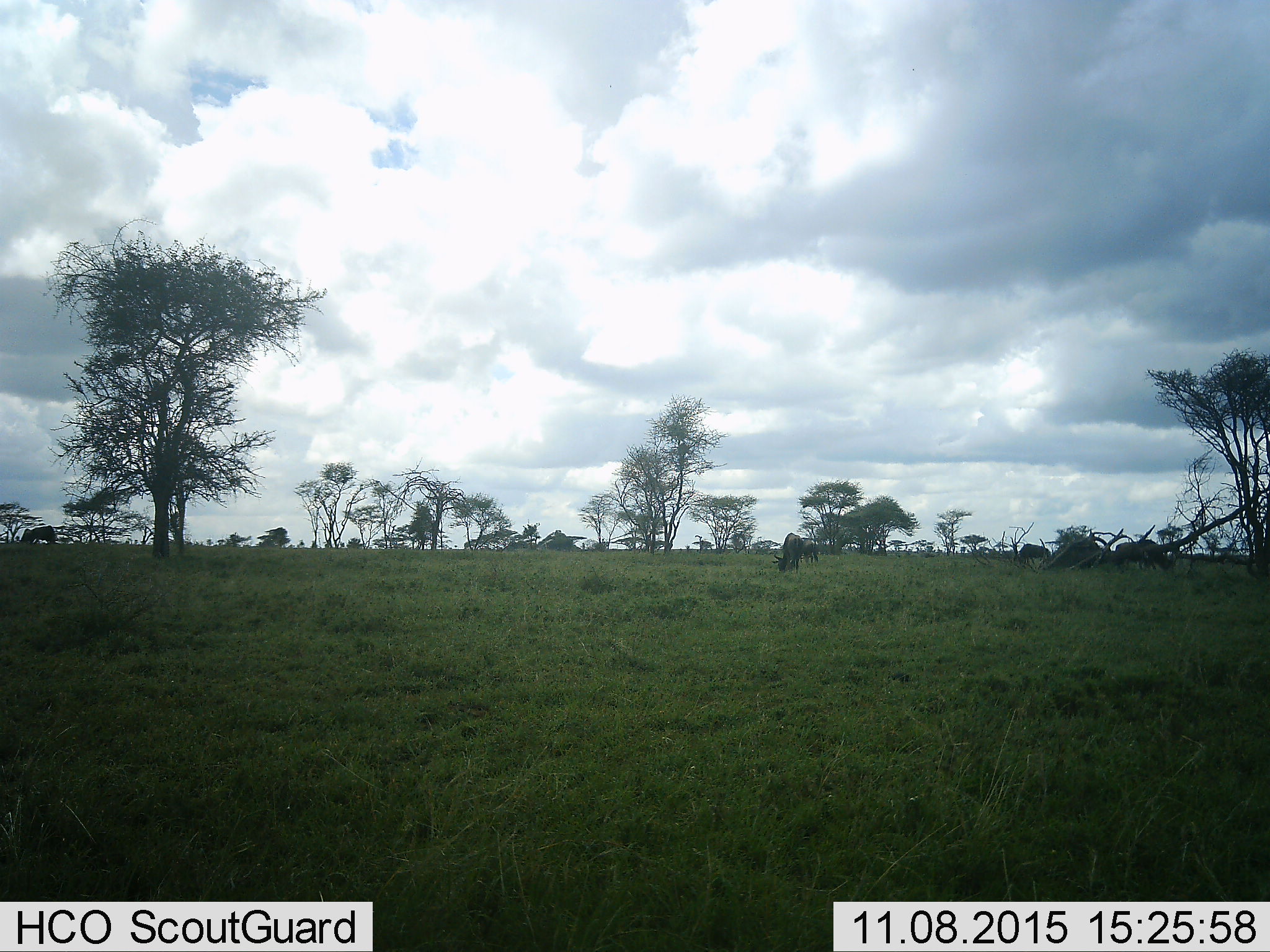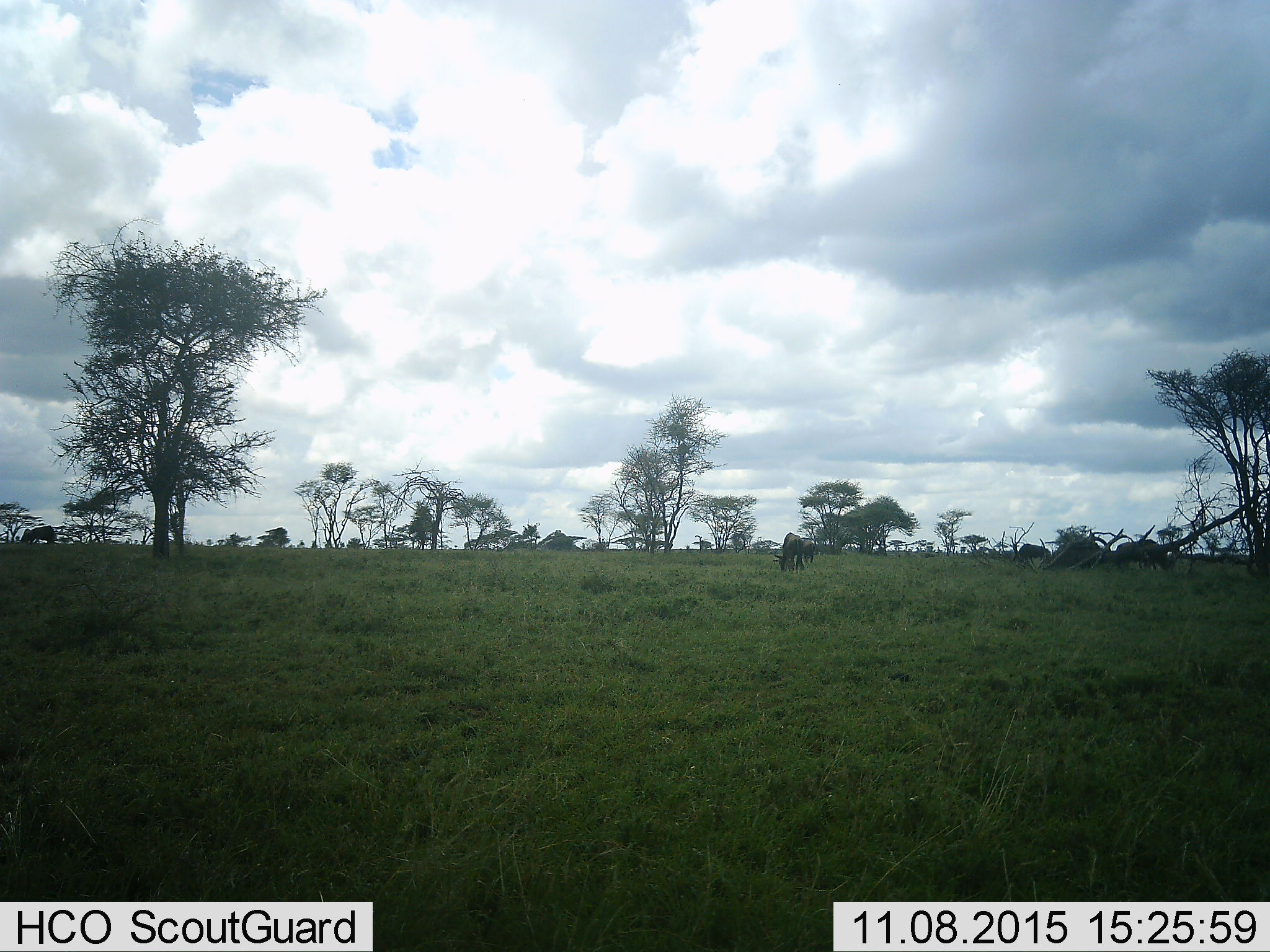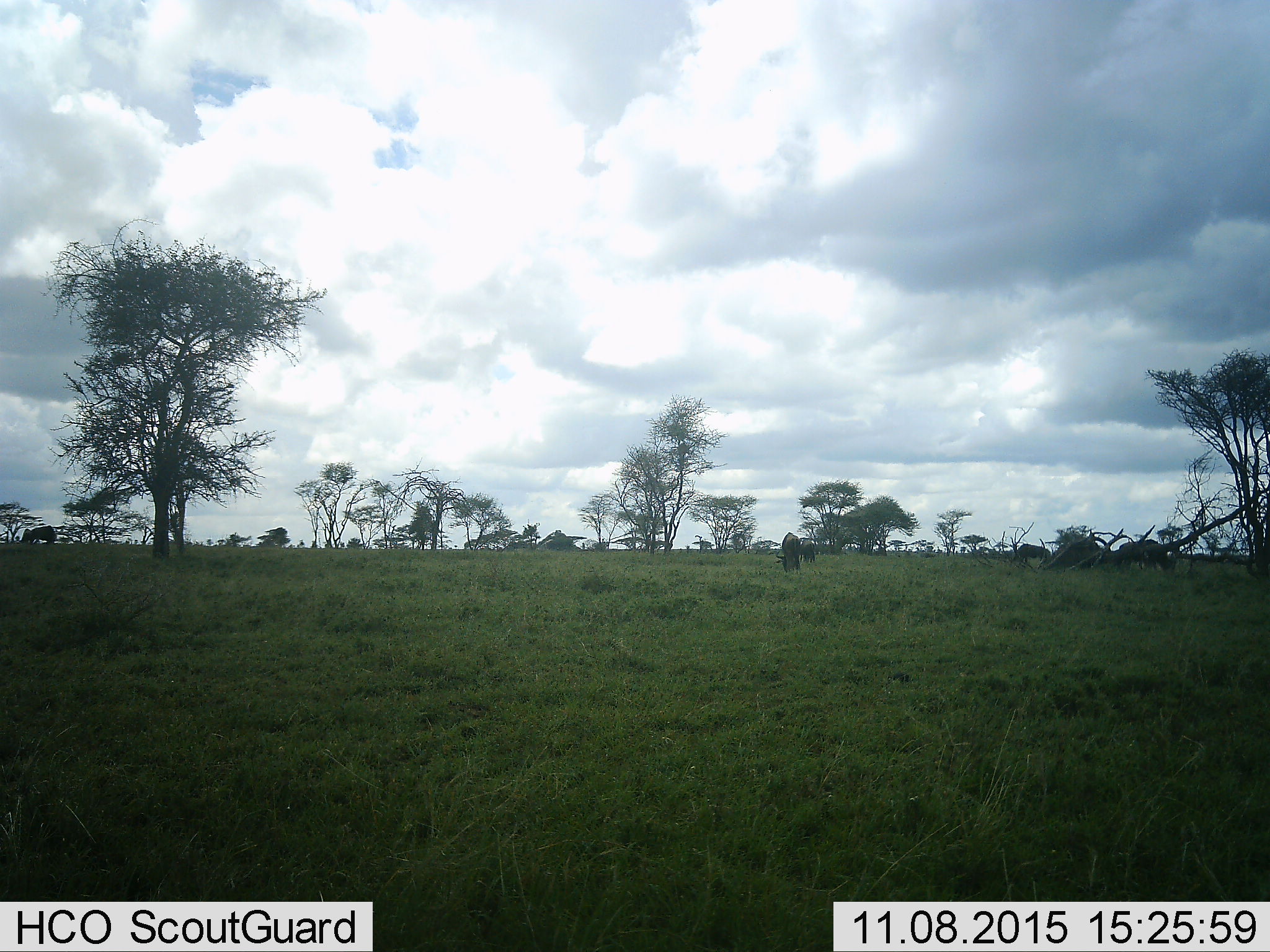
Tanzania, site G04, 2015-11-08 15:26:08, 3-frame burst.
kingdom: Animalia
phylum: Chordata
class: Mammalia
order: Artiodactyla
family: Bovidae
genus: Connochaetes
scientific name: Connochaetes taurinus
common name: blue wildebeest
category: wildebeest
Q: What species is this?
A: Wildebeest (blue wildebeest) (Connochaetes taurinus).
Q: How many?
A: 6.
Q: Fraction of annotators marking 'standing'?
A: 50%.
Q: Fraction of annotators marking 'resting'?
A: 0%.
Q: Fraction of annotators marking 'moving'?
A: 21%.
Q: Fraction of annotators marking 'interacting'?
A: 0%.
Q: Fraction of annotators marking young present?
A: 0%.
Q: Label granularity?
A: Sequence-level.